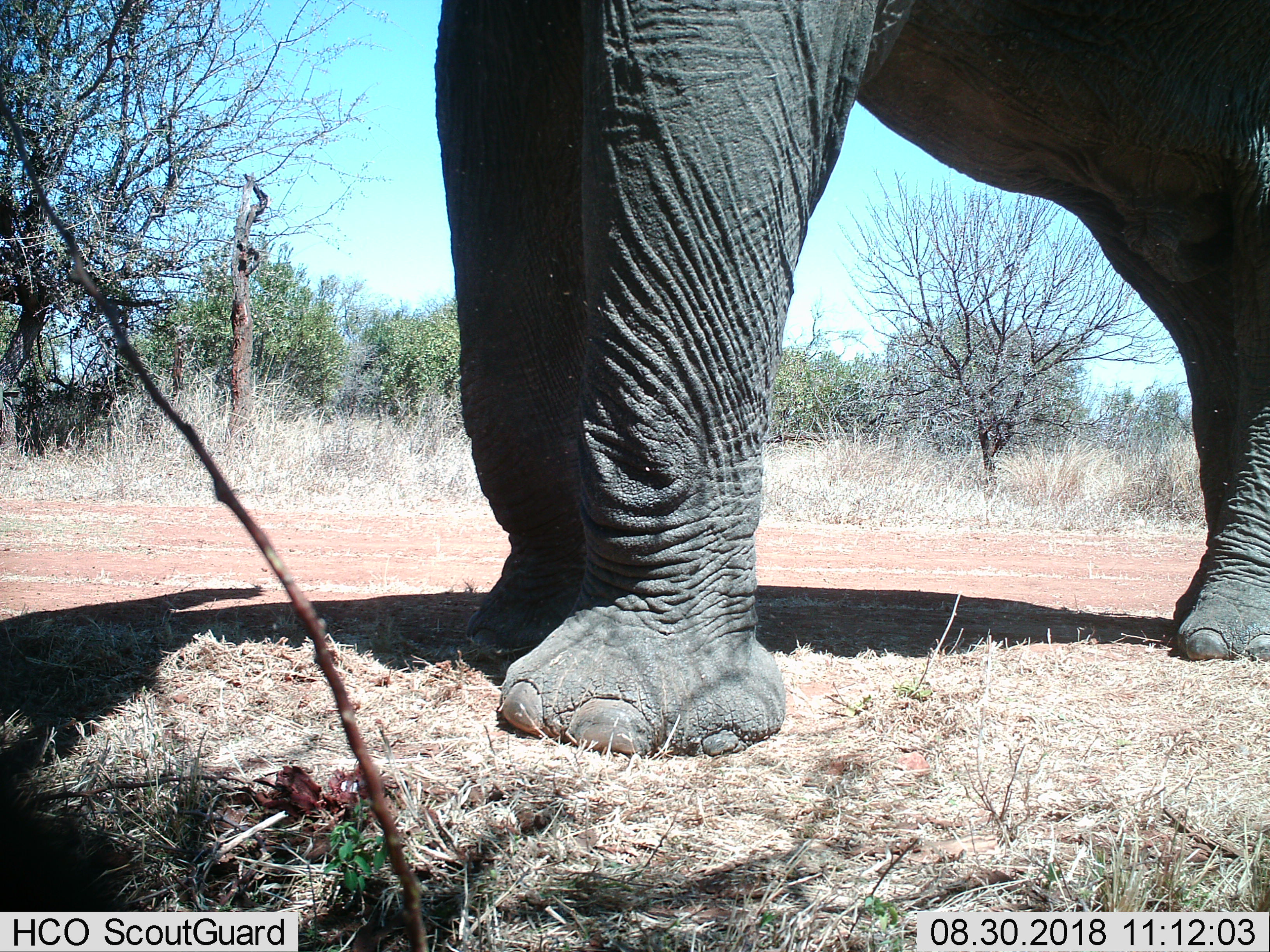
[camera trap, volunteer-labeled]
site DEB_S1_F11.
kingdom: Animalia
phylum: Chordata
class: Mammalia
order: Proboscidea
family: Elephantidae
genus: Loxodonta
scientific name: Loxodonta africana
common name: african bush elephant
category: elephant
Elephant (african bush elephant) (Loxodonta africana), count 1. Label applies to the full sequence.